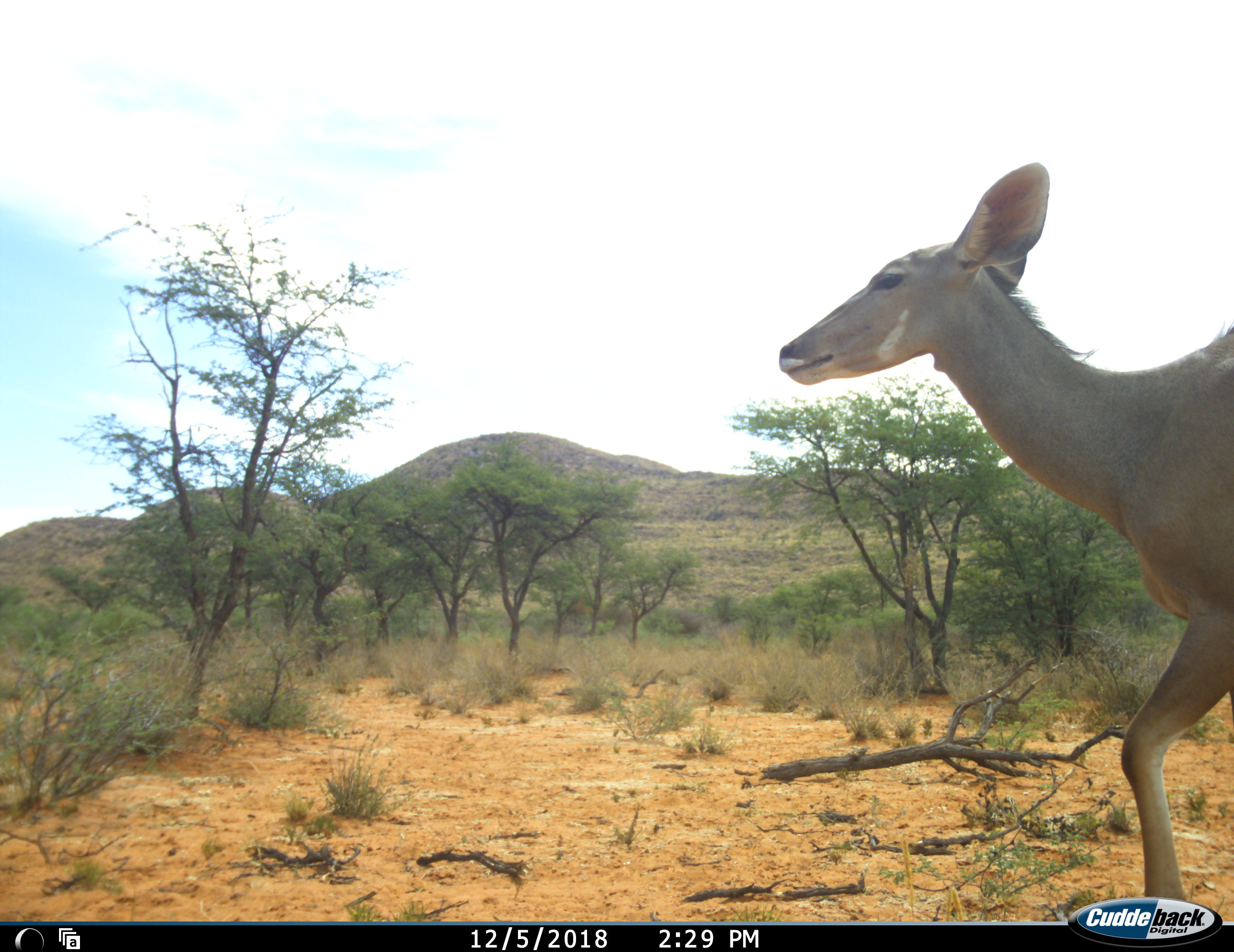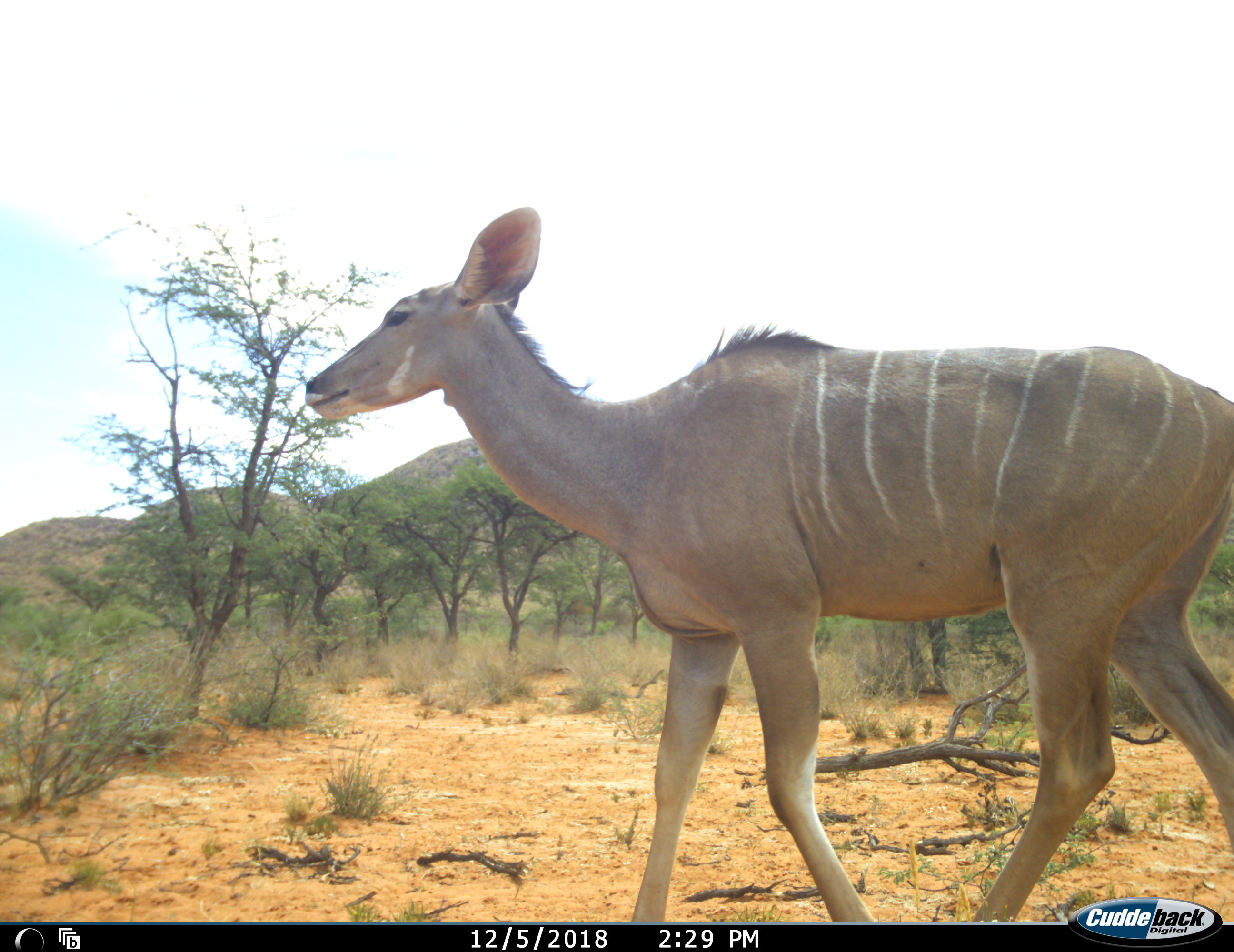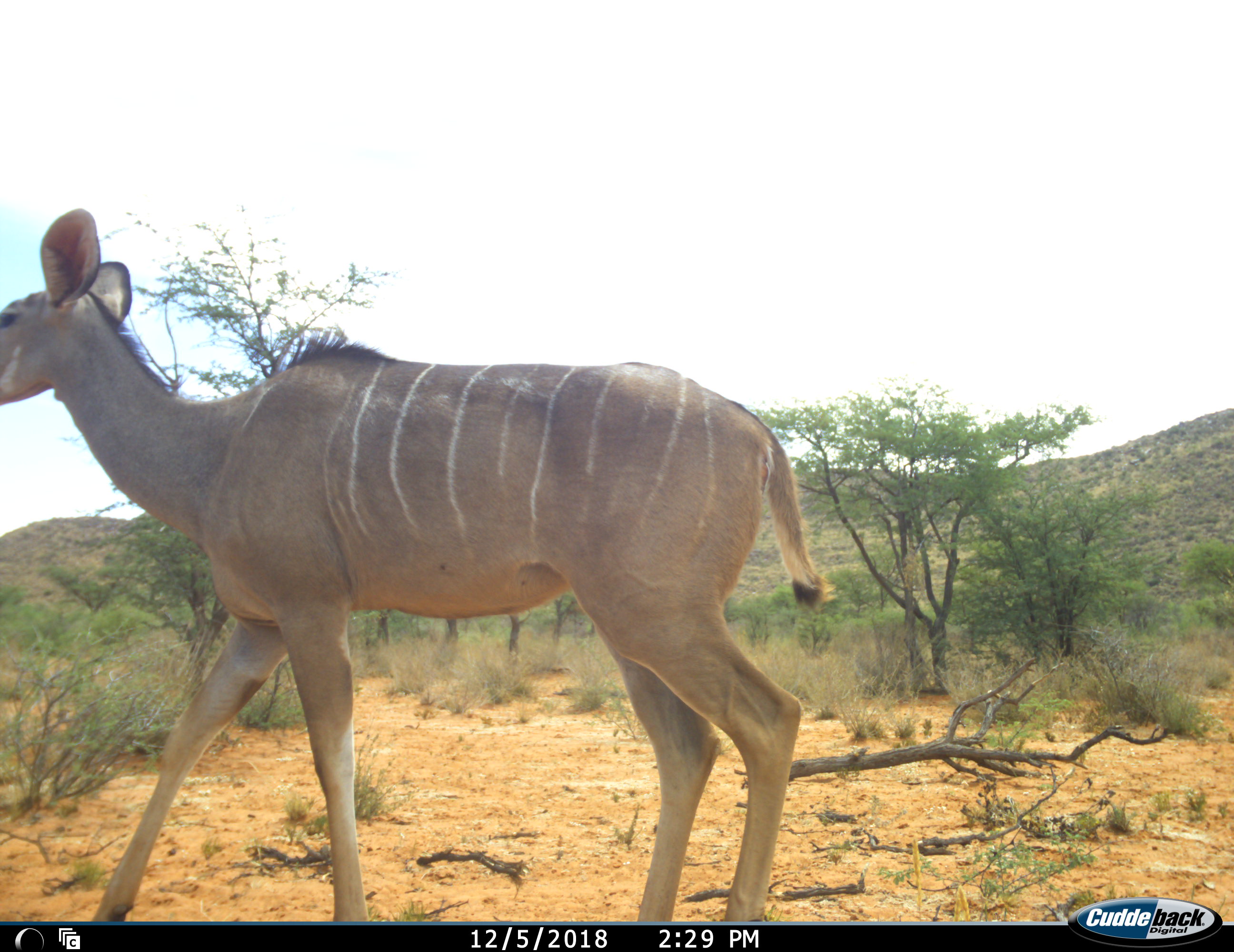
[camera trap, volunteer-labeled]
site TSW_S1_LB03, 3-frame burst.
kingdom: Animalia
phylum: Chordata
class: Mammalia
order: Artiodactyla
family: Bovidae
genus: Tragelaphus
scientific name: Tragelaphus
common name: kudu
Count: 1.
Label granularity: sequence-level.